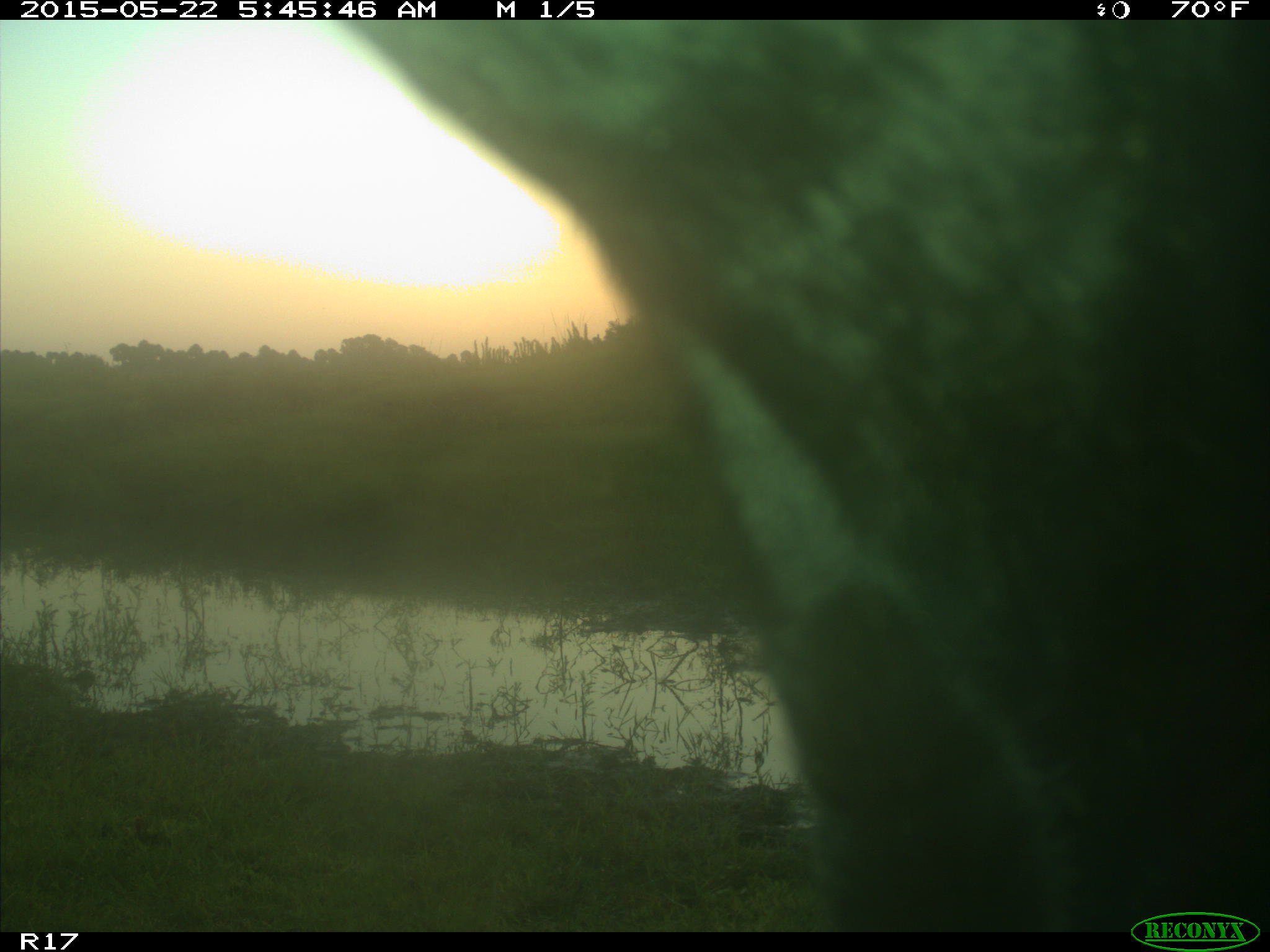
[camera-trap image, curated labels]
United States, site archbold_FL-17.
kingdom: Animalia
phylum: Chordata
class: Mammalia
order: Artiodactyla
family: Bovidae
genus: Bos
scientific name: Bos taurus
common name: domestic cow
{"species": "Bos taurus (domestic cow)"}